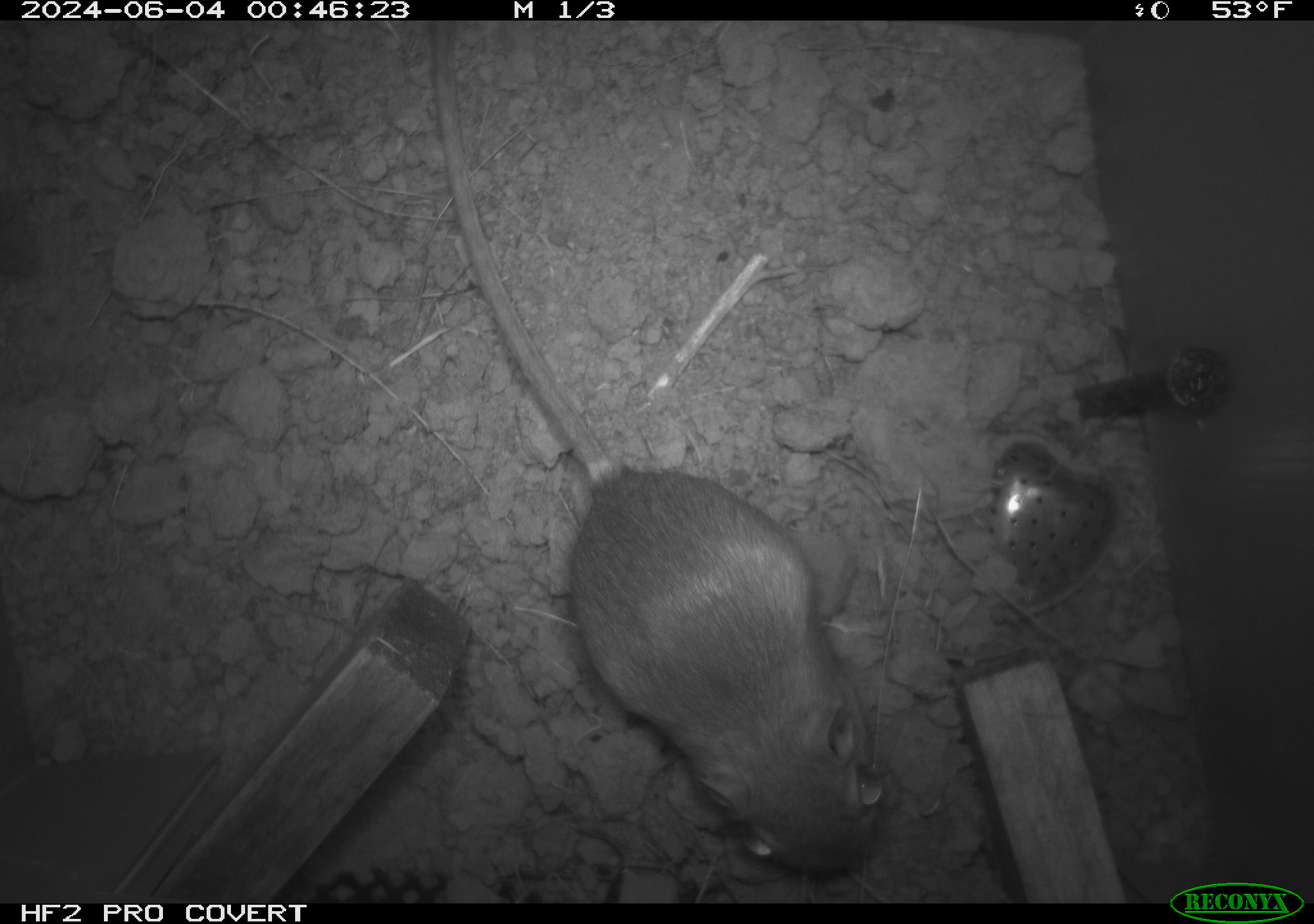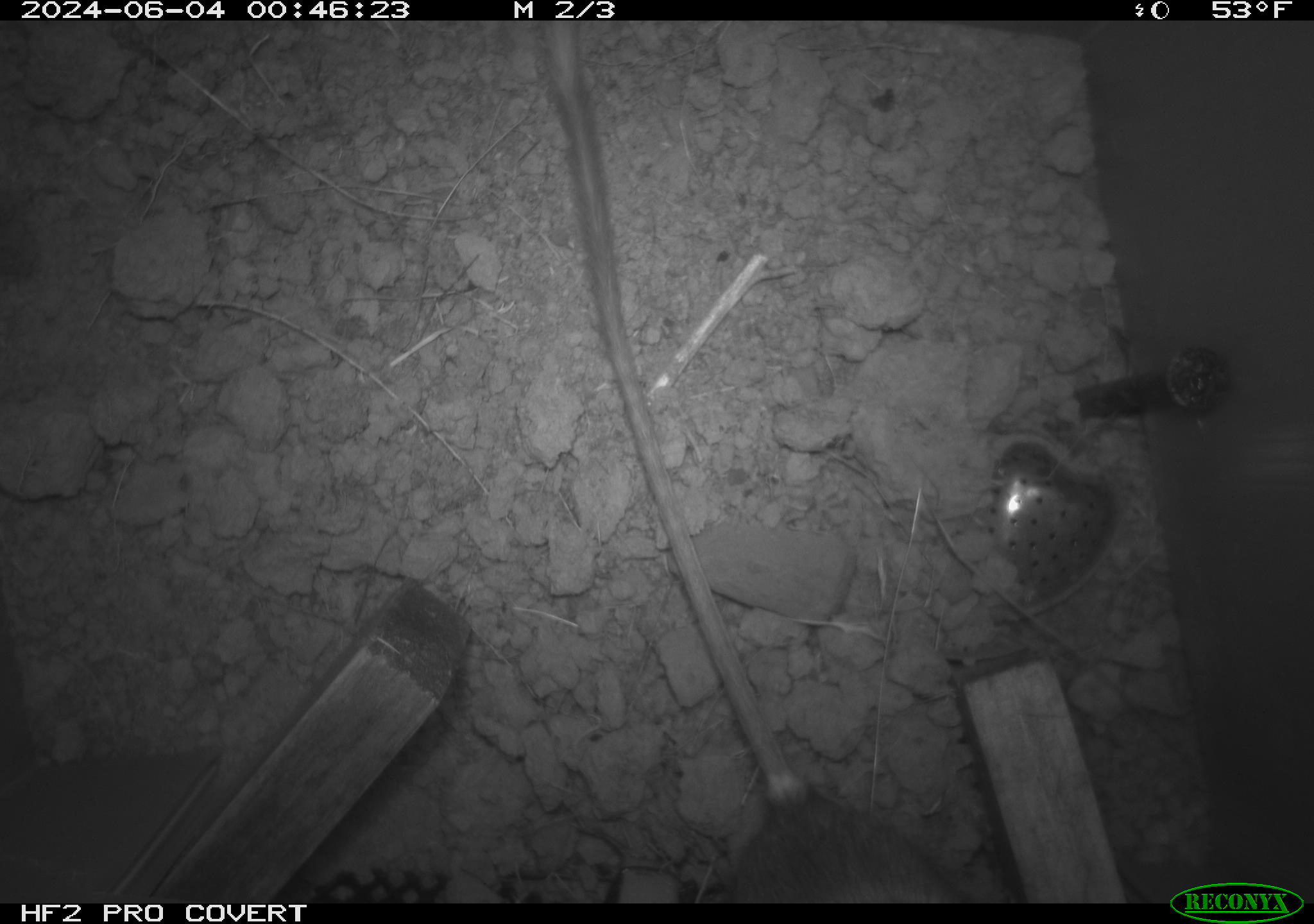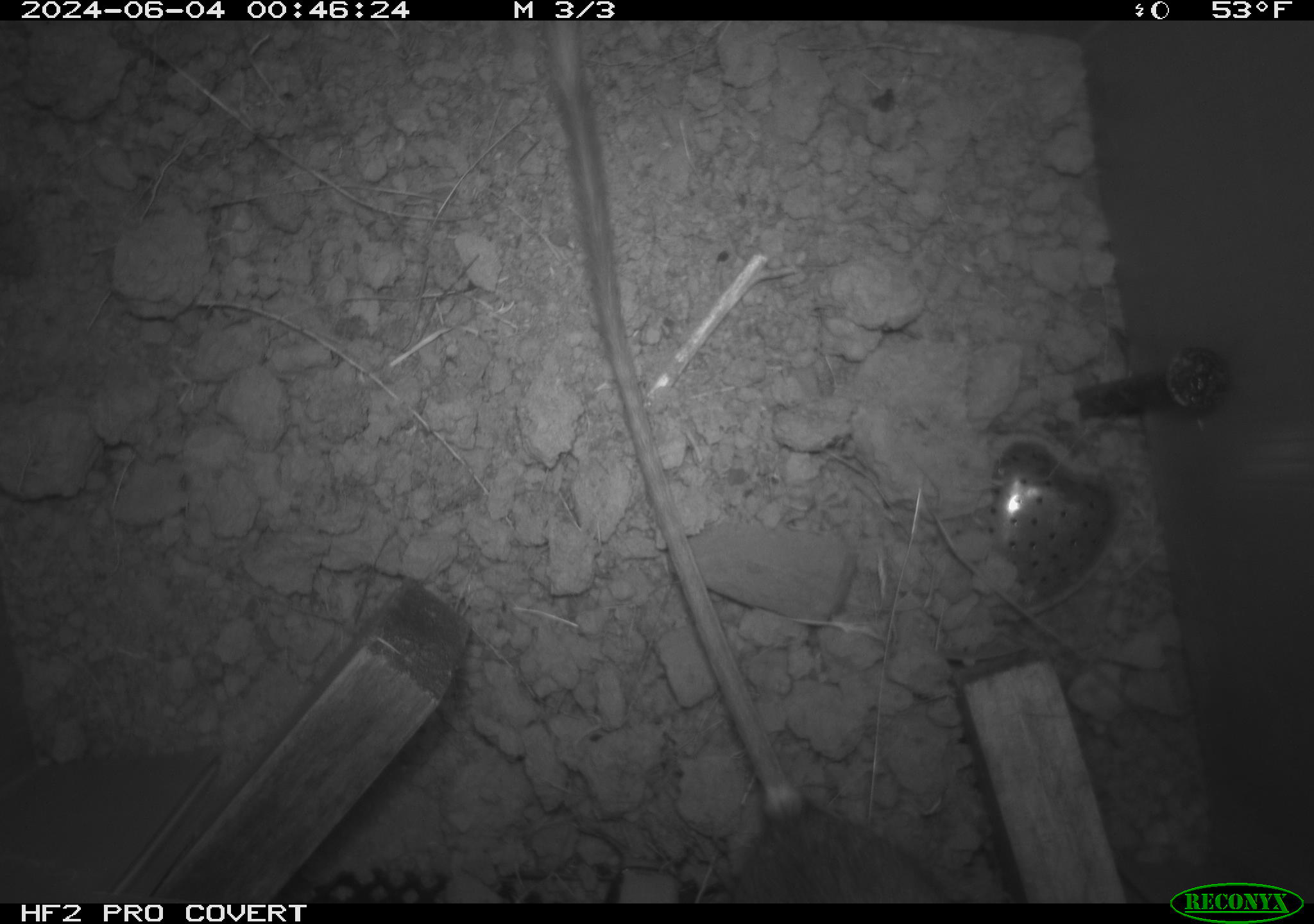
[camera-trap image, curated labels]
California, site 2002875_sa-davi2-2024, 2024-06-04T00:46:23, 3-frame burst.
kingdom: Animalia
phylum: Chordata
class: Mammalia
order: Rodentia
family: Heteromyidae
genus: Dipodomys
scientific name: Dipodomys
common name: kangaroo rats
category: dipodomys species